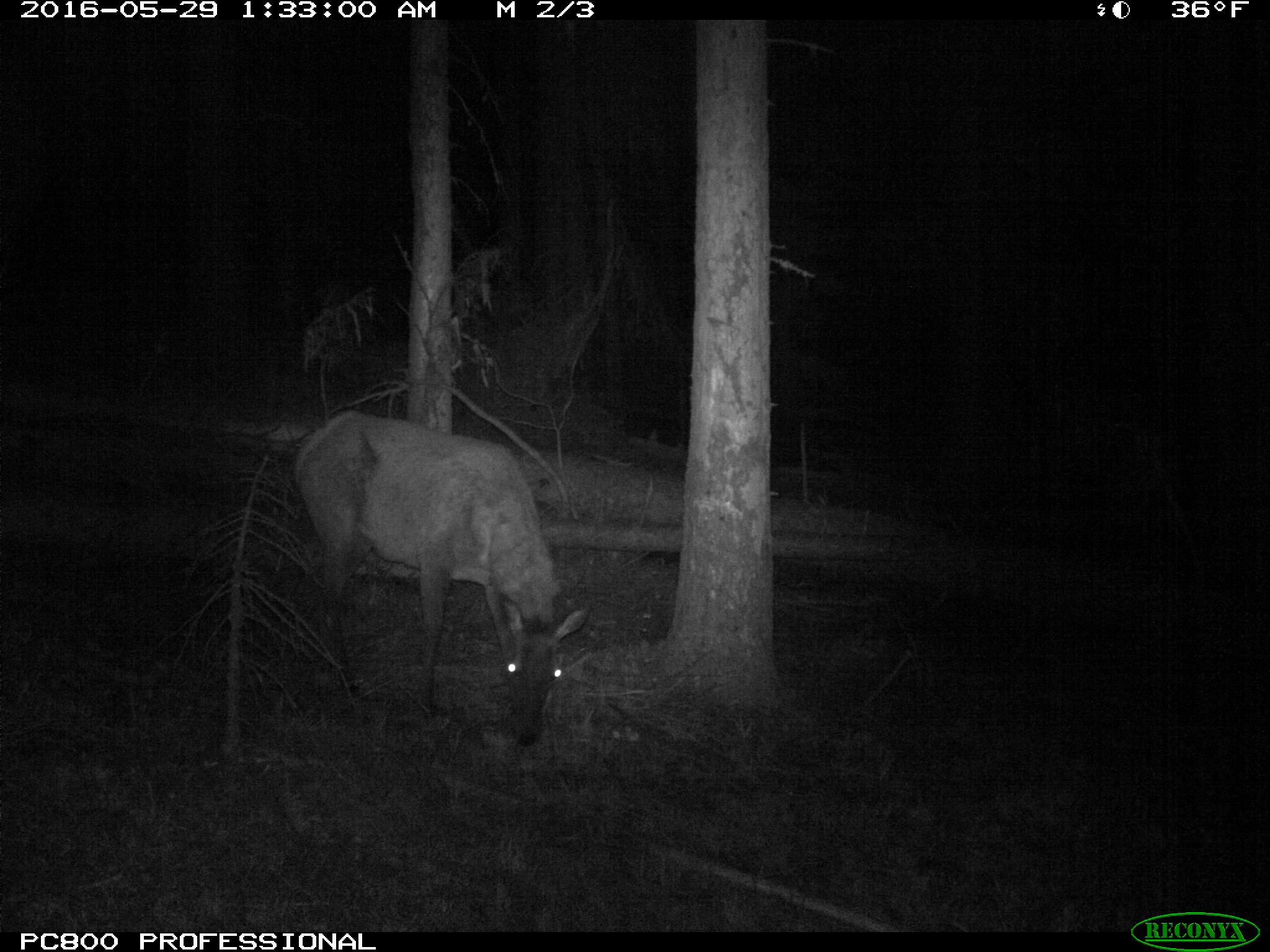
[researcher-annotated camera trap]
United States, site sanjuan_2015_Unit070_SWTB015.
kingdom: Animalia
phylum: Chordata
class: Mammalia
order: Artiodactyla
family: Cervidae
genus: Cervus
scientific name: Cervus elaphus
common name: red deer